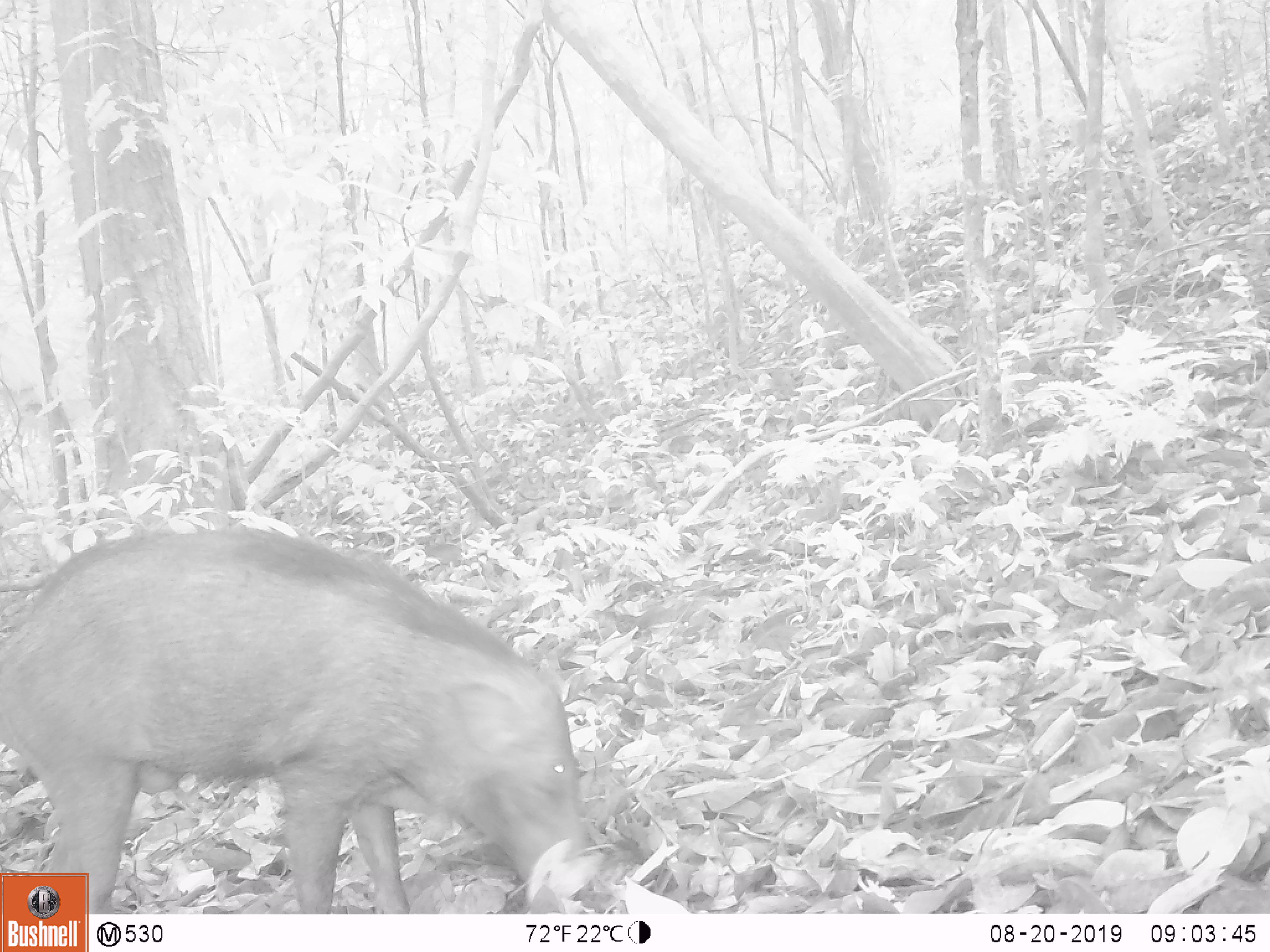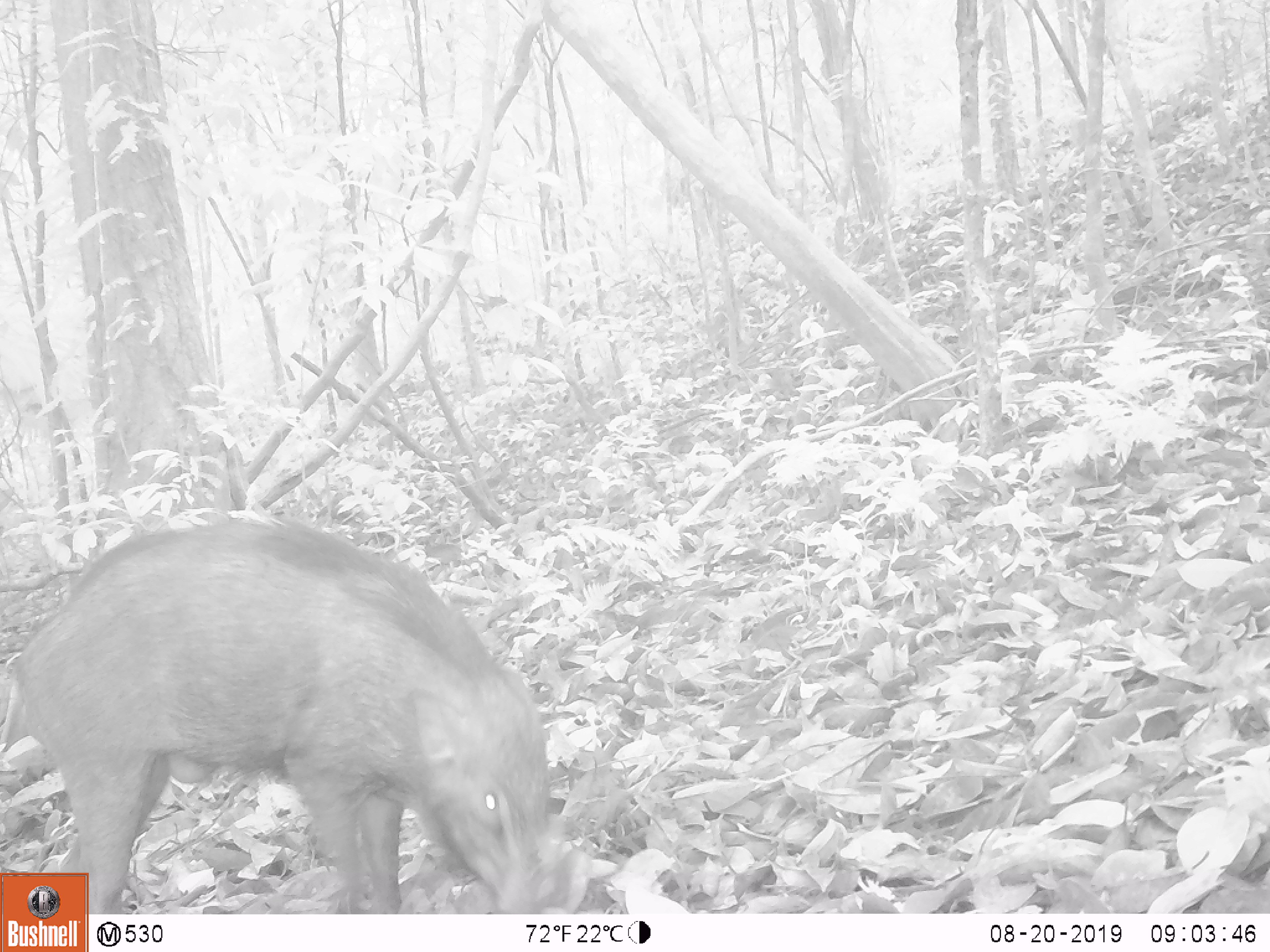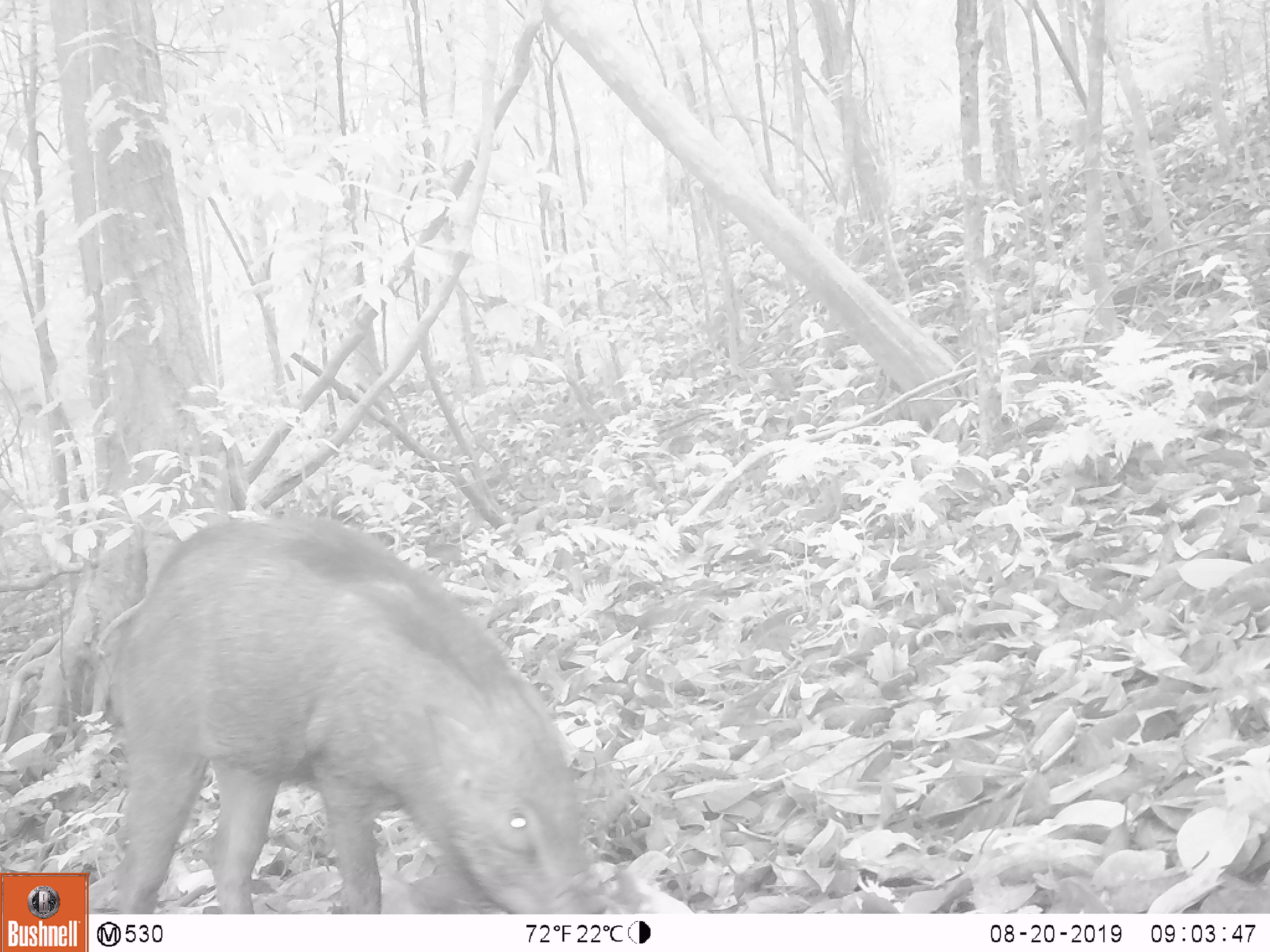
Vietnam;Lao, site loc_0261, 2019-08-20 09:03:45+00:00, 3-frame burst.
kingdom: Animalia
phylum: Chordata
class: Mammalia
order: Artiodactyla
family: Suidae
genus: Sus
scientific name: Sus scrofa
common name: eurasian wild pig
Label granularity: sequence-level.